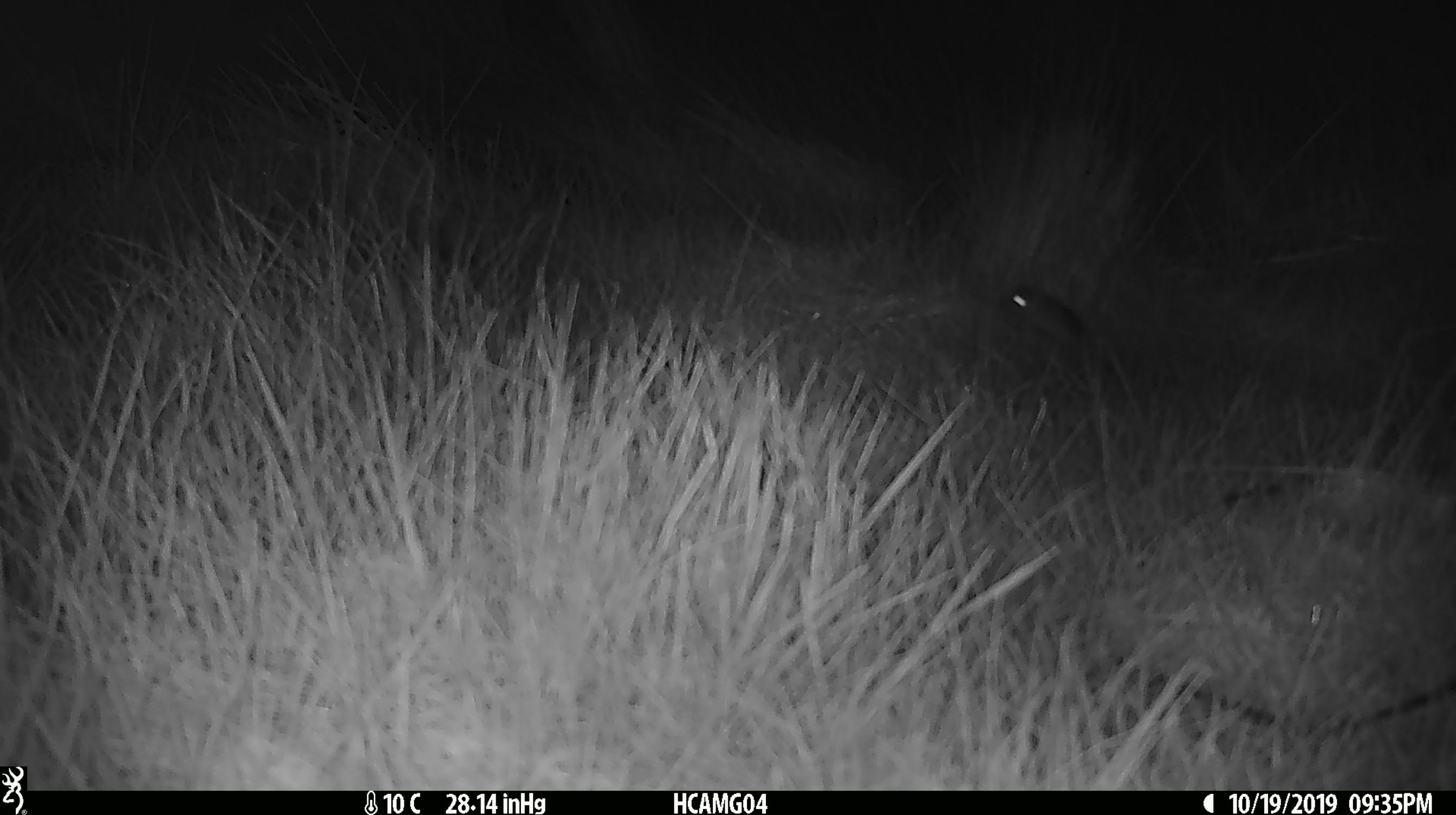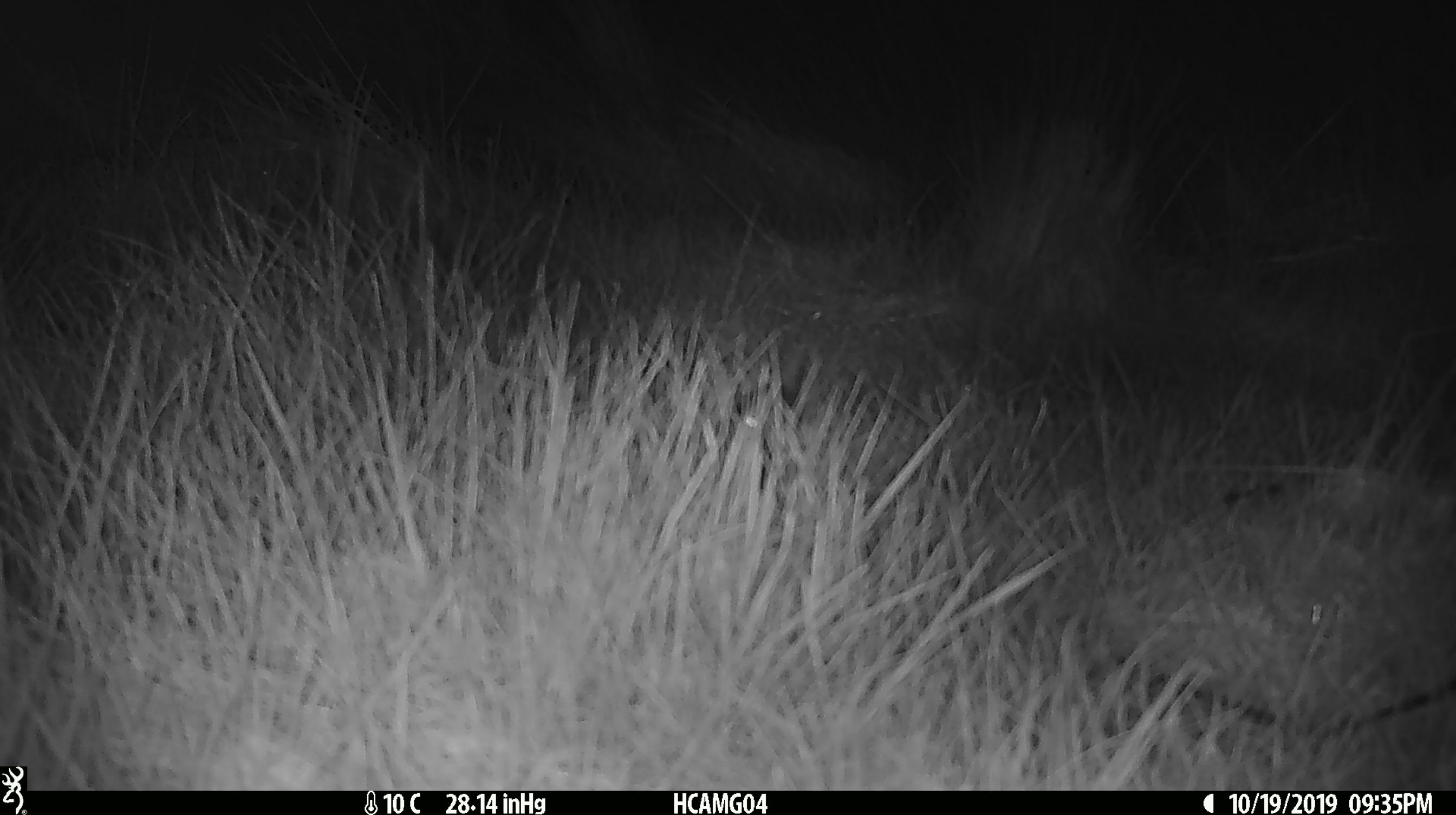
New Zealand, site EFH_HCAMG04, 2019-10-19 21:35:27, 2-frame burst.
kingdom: Animalia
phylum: Chordata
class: Mammalia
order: Rodentia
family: Muridae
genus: Mus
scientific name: Mus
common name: mouse